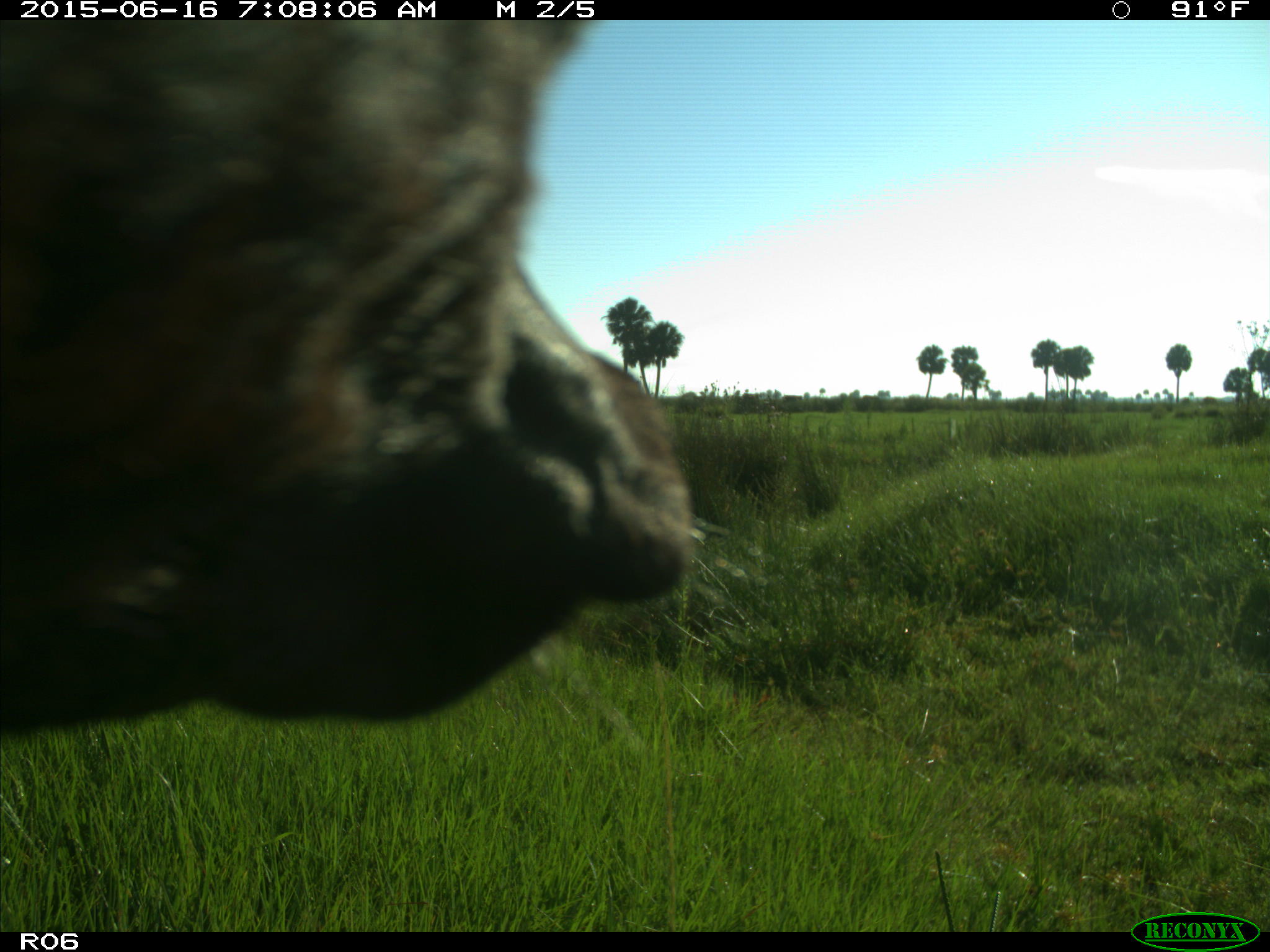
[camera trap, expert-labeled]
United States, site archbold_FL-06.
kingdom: Animalia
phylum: Chordata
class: Mammalia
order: Artiodactyla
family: Bovidae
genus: Bos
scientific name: Bos taurus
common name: domestic cow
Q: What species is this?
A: Bos taurus (domestic cow).